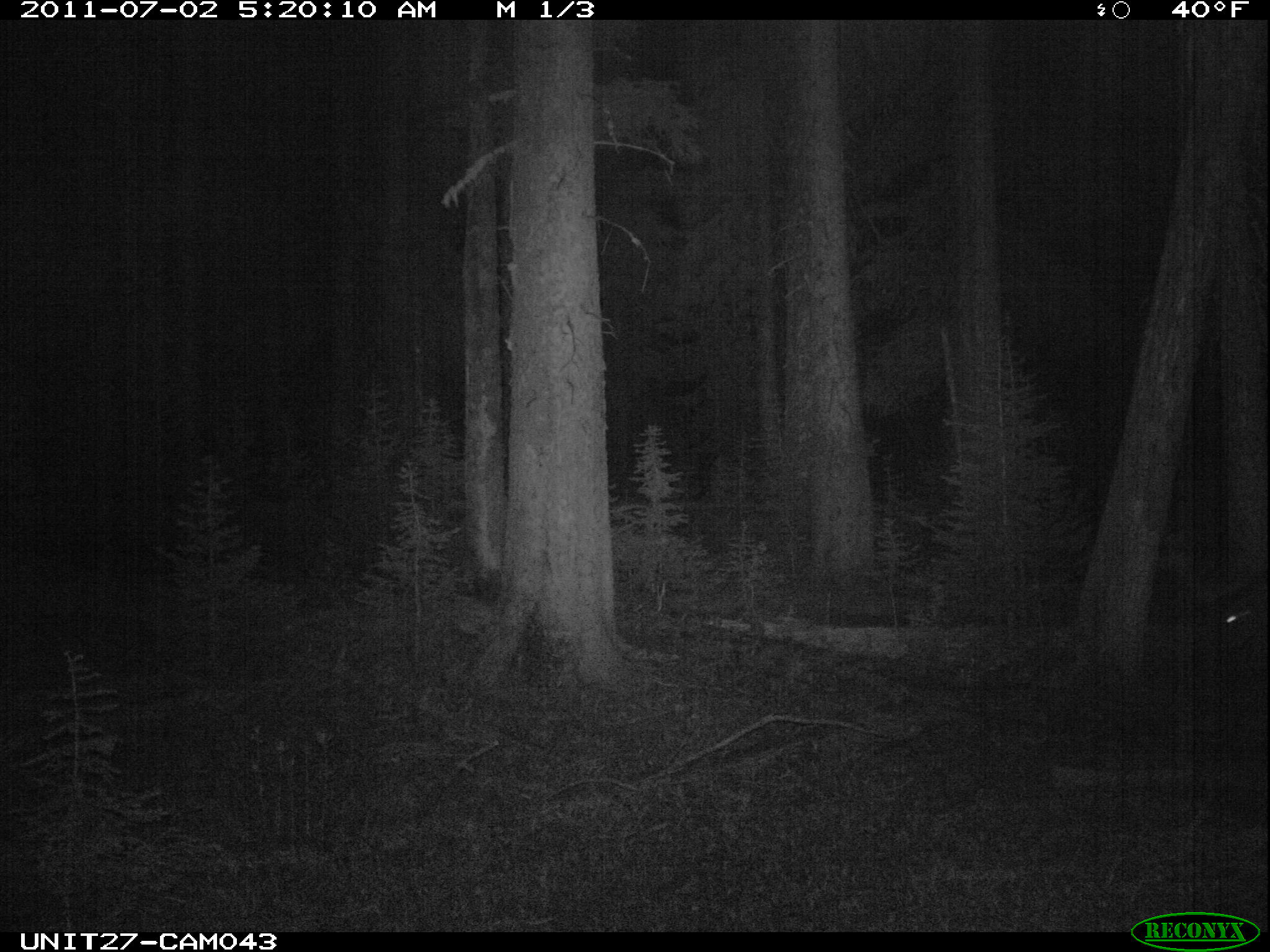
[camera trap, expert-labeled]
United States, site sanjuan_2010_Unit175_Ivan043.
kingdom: Animalia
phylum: Chordata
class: Mammalia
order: Artiodactyla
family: Cervidae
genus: Cervus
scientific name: Cervus elaphus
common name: red deer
Cervus elaphus (red deer).